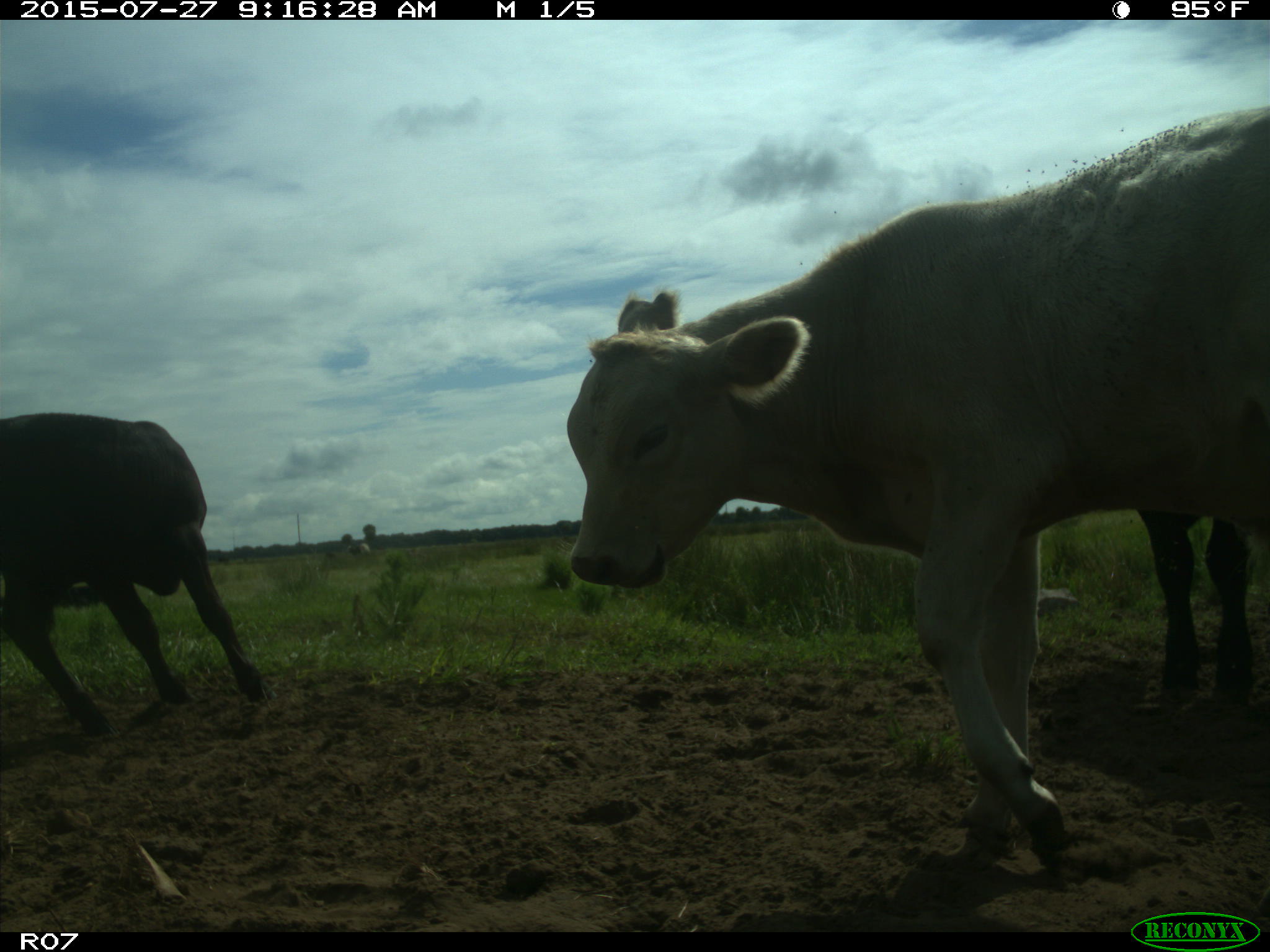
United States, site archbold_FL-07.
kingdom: Animalia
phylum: Chordata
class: Mammalia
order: Artiodactyla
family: Bovidae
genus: Bos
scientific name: Bos taurus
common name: domestic cow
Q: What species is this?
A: Bos taurus (domestic cow).